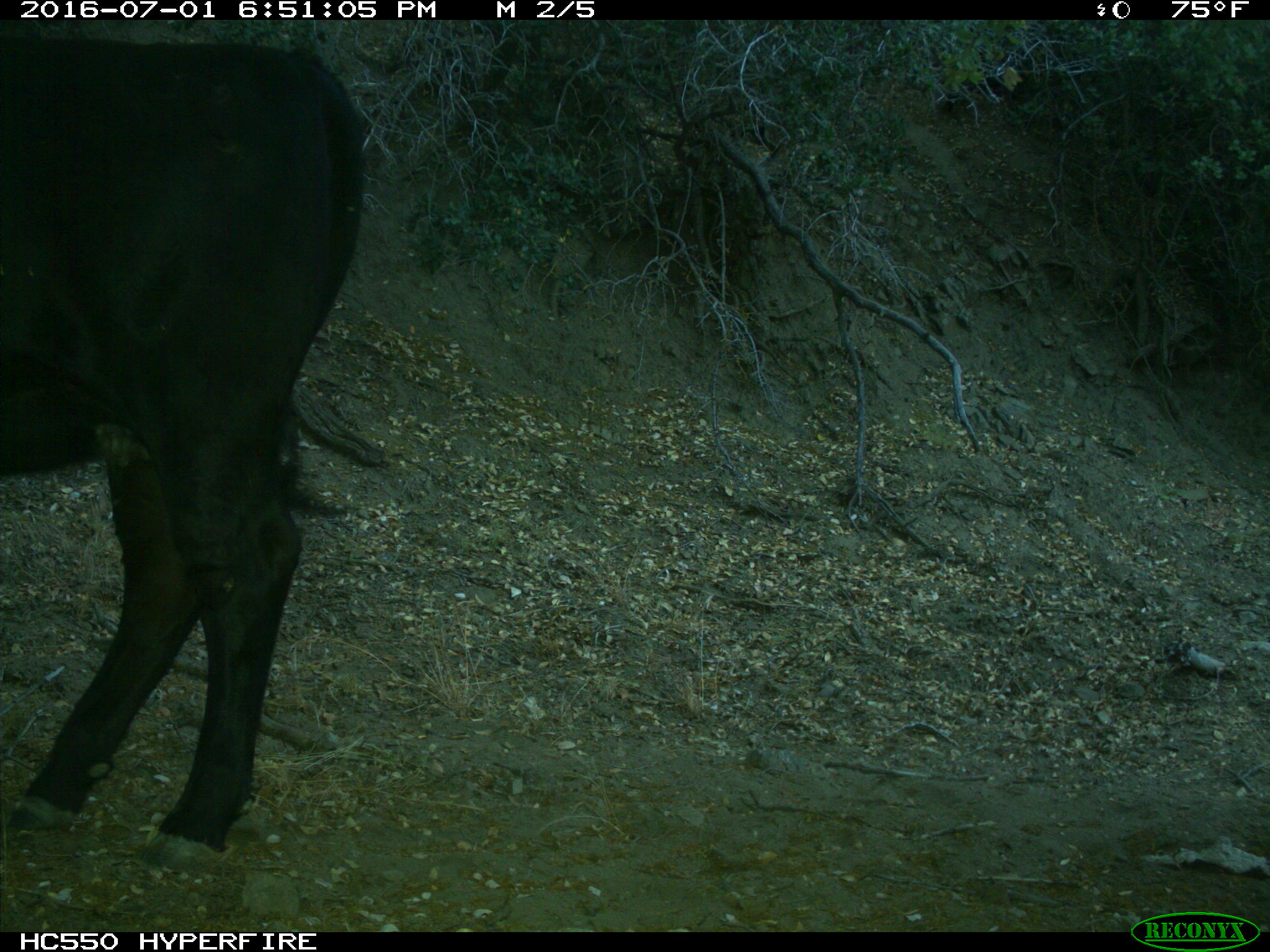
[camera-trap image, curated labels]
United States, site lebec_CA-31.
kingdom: Animalia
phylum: Chordata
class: Mammalia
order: Artiodactyla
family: Bovidae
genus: Bos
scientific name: Bos taurus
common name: domestic cow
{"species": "Bos taurus (domestic cow)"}